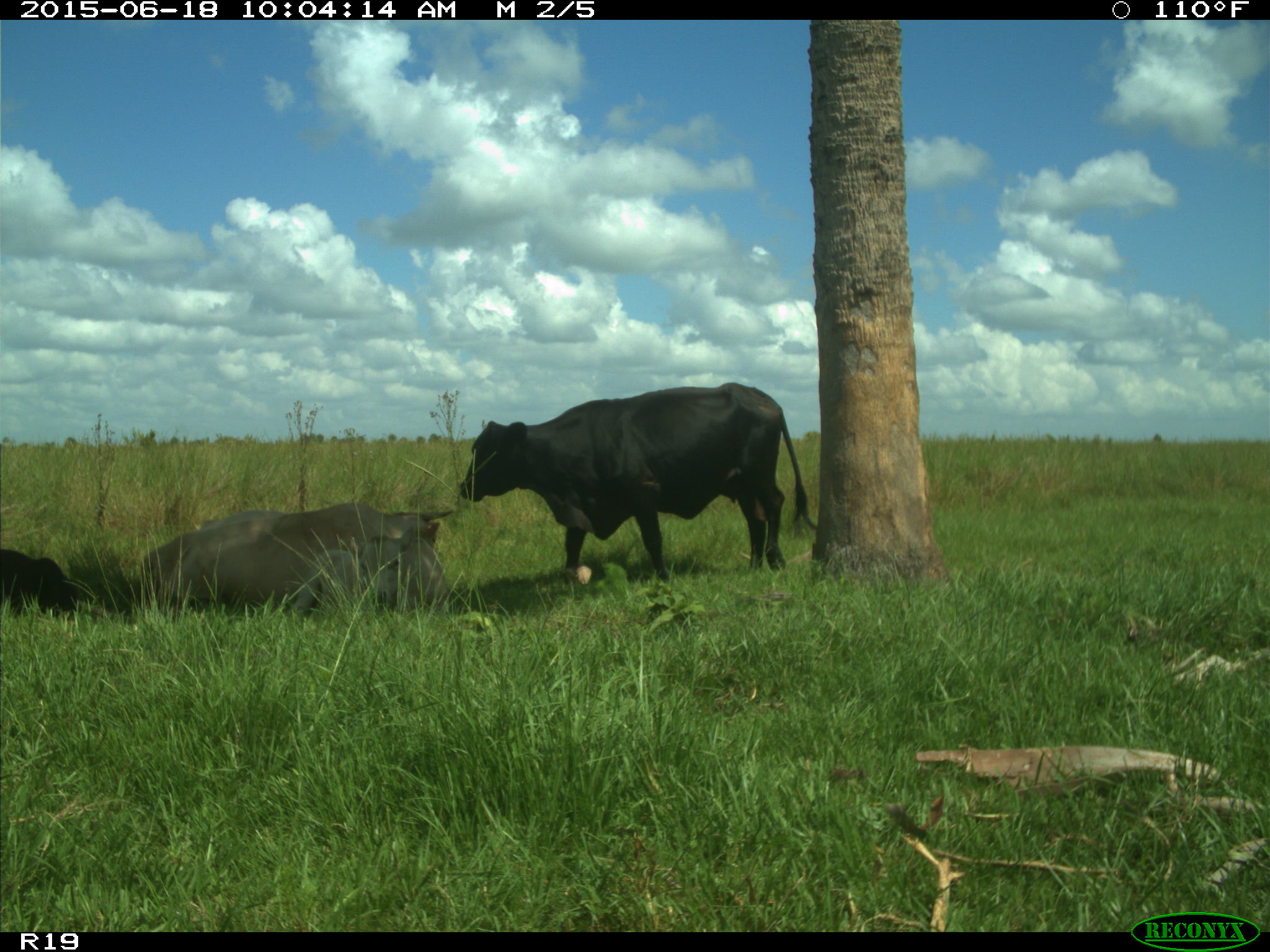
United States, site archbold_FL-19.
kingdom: Animalia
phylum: Chordata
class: Mammalia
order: Artiodactyla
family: Bovidae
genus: Bos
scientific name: Bos taurus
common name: domestic cow